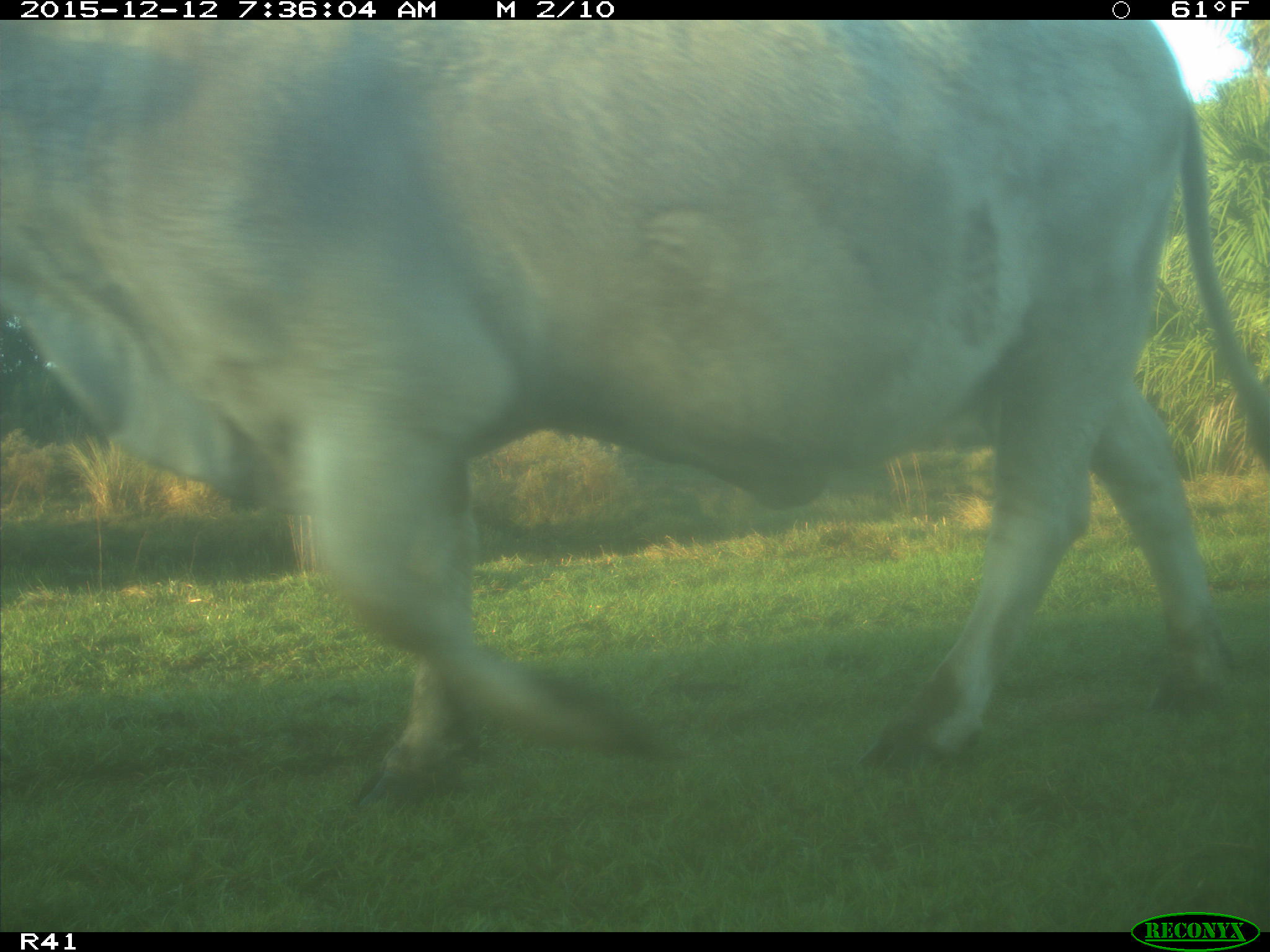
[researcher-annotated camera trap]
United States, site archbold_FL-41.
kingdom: Animalia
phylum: Chordata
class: Mammalia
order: Artiodactyla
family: Bovidae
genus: Bos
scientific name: Bos taurus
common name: domestic cow